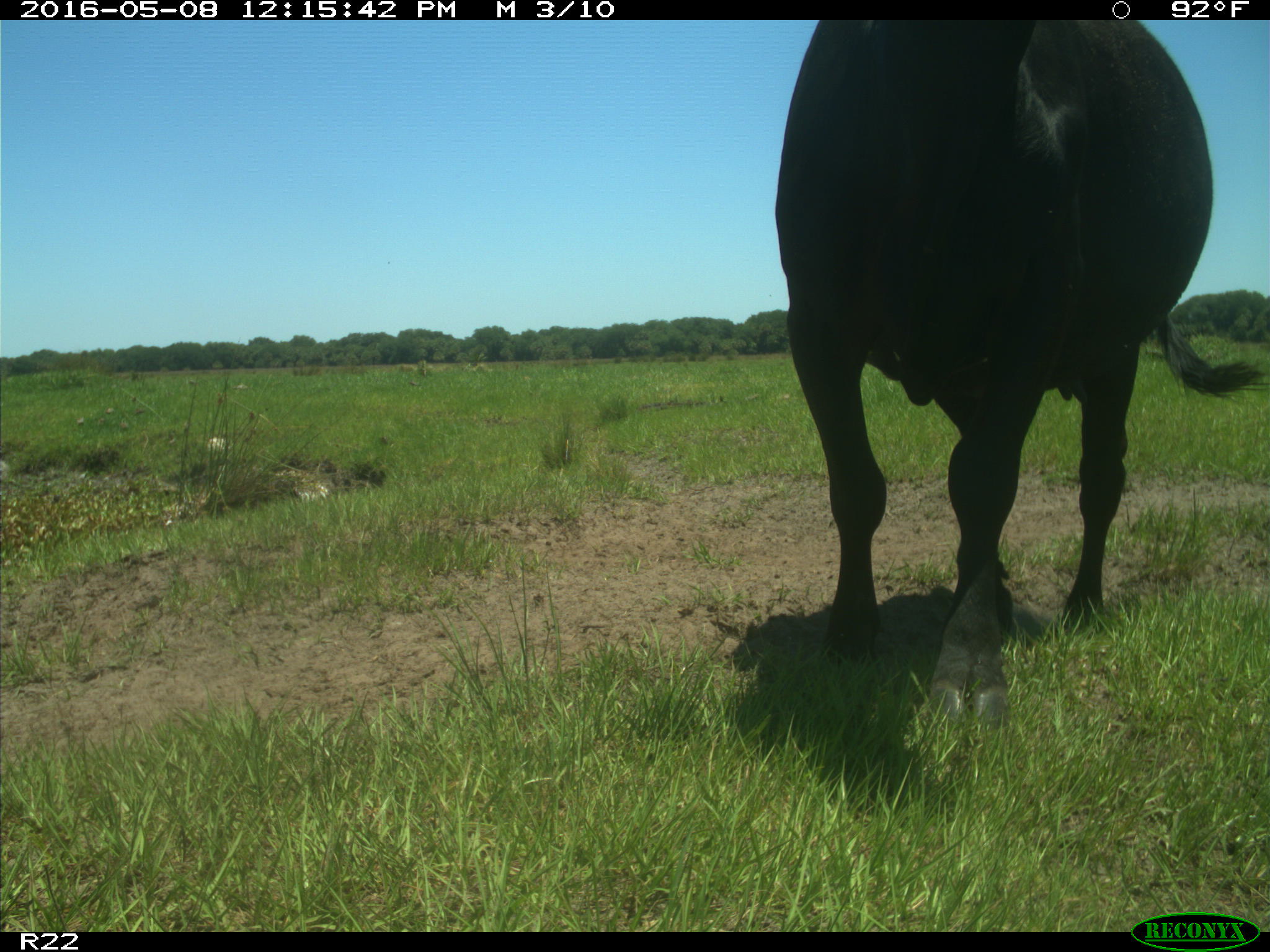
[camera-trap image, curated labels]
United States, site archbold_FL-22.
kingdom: Animalia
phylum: Chordata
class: Mammalia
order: Artiodactyla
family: Bovidae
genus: Bos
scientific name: Bos taurus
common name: domestic cow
Bos taurus (domestic cow).